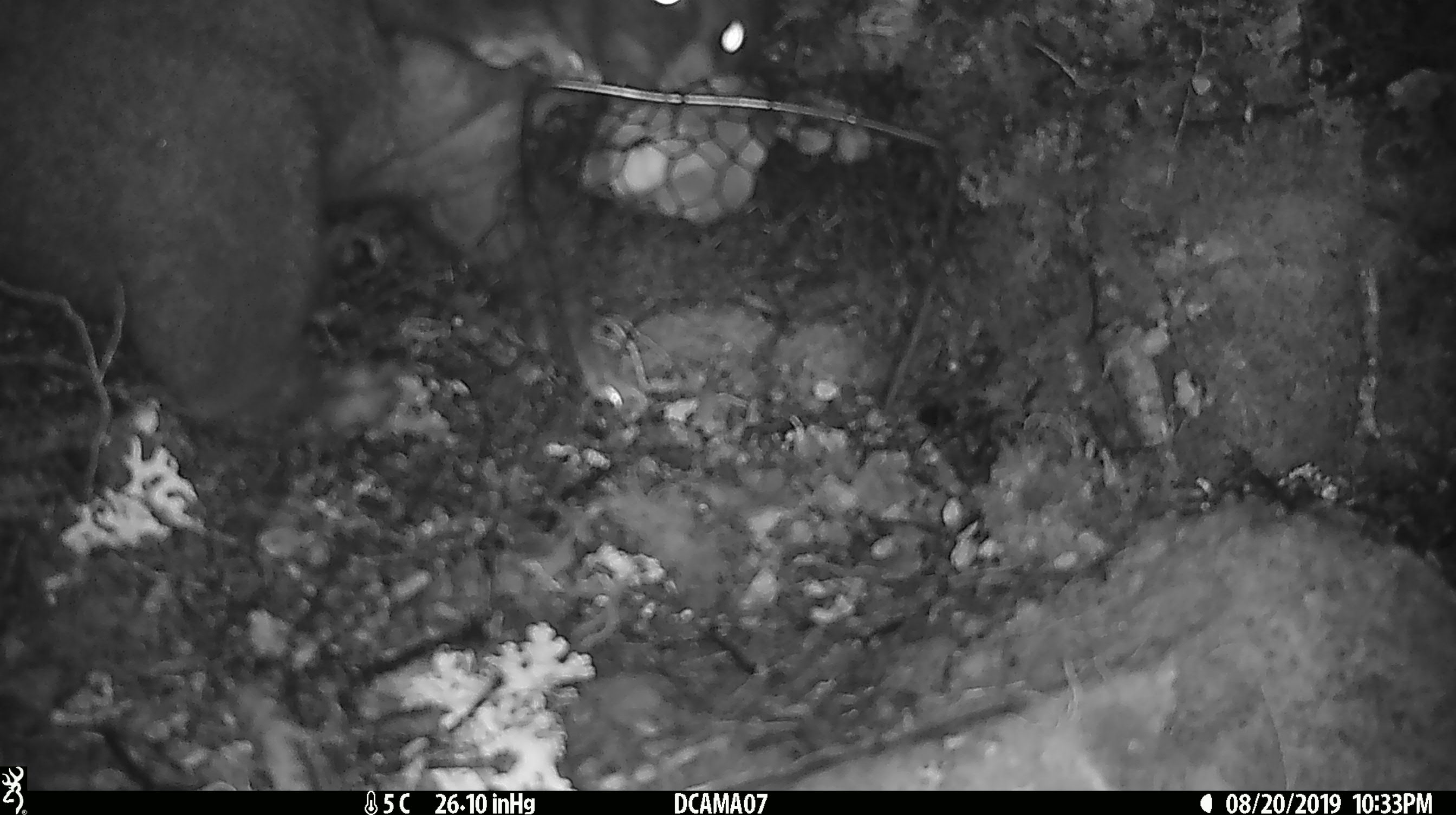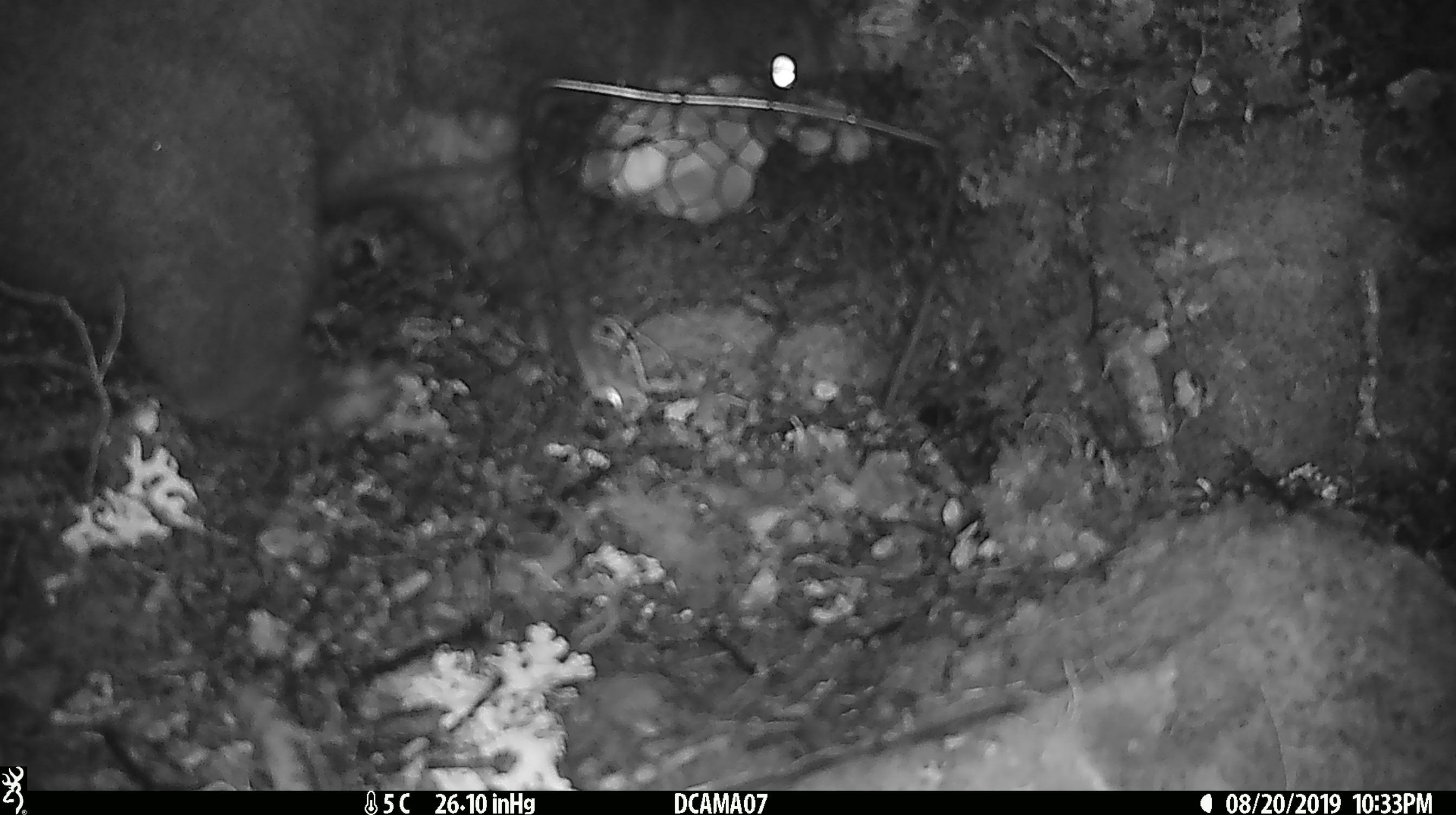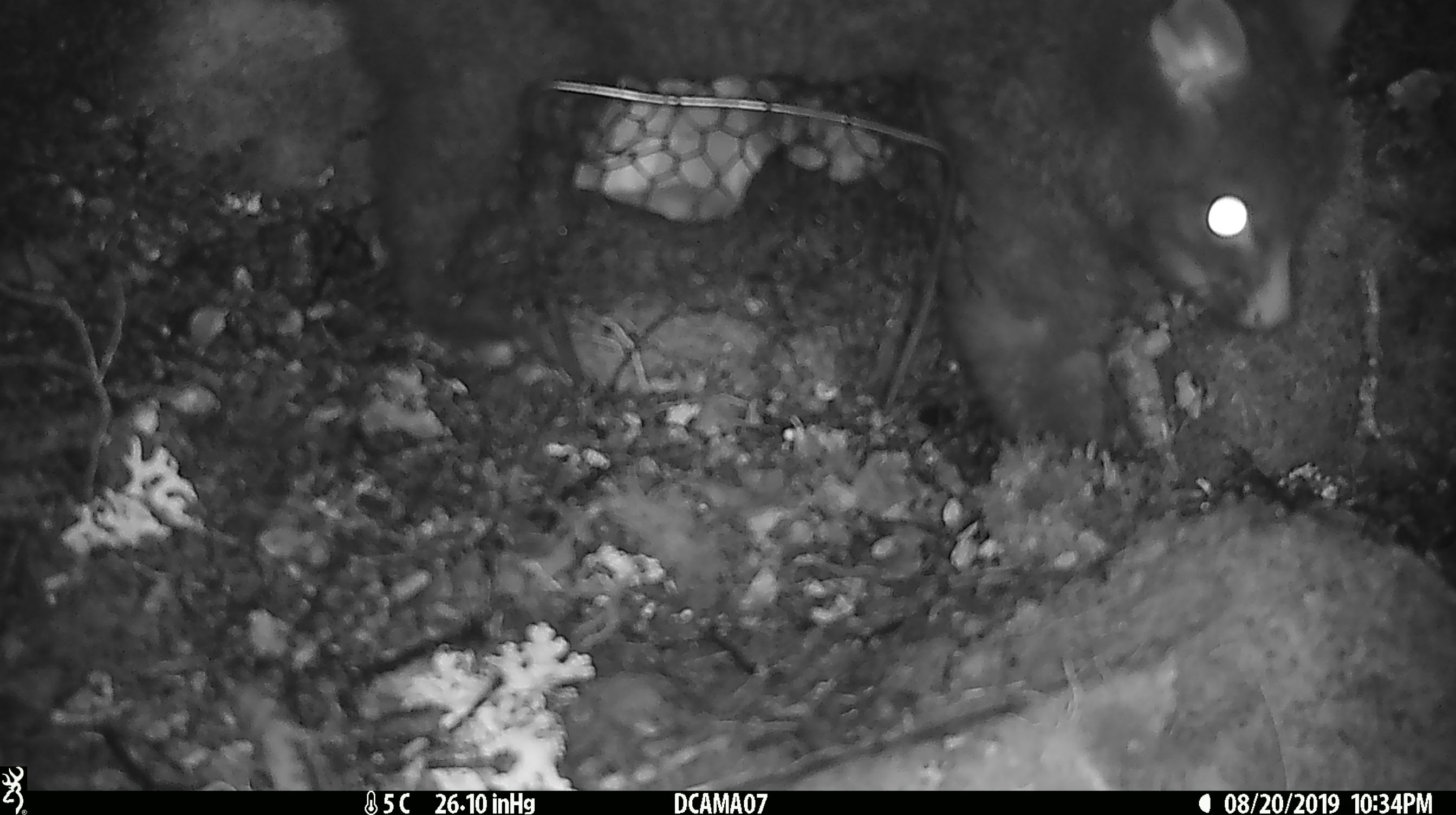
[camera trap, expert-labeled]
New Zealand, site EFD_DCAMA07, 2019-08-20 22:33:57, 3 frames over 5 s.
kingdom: Animalia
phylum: Chordata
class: Mammalia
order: Diprotodontia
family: Phalangeridae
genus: Trichosurus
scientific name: Trichosurus vulpecula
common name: common brushtail possum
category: possum